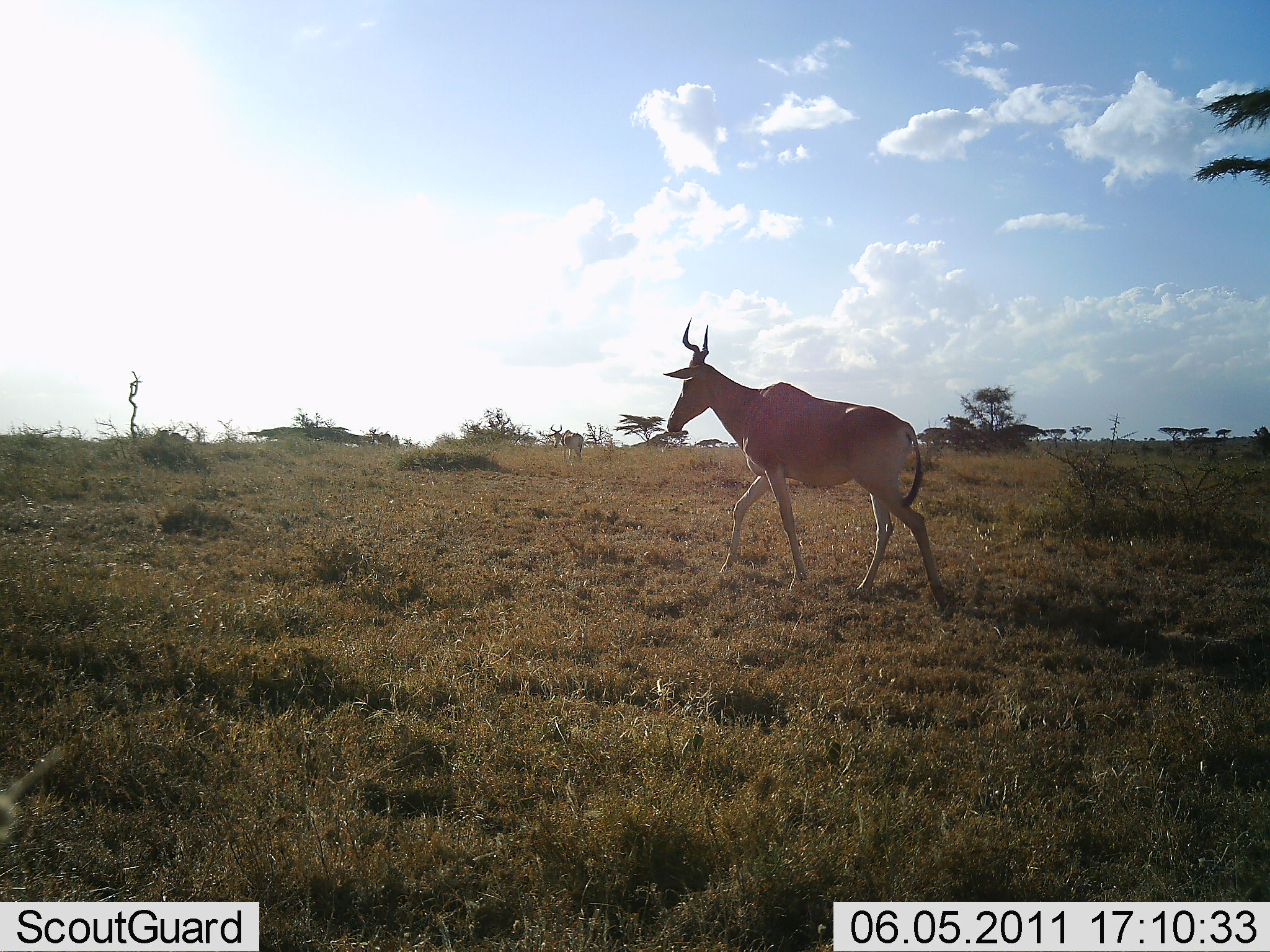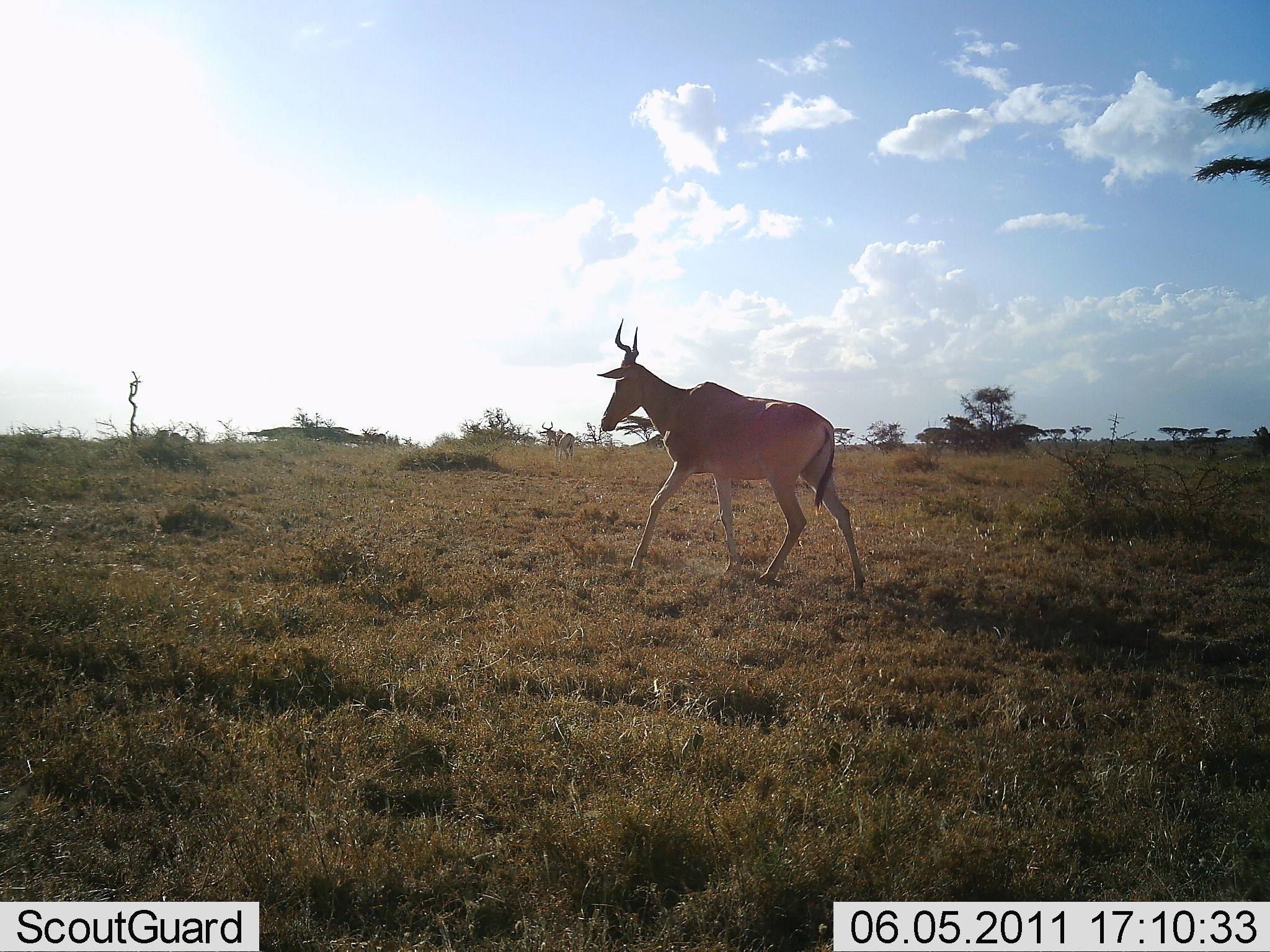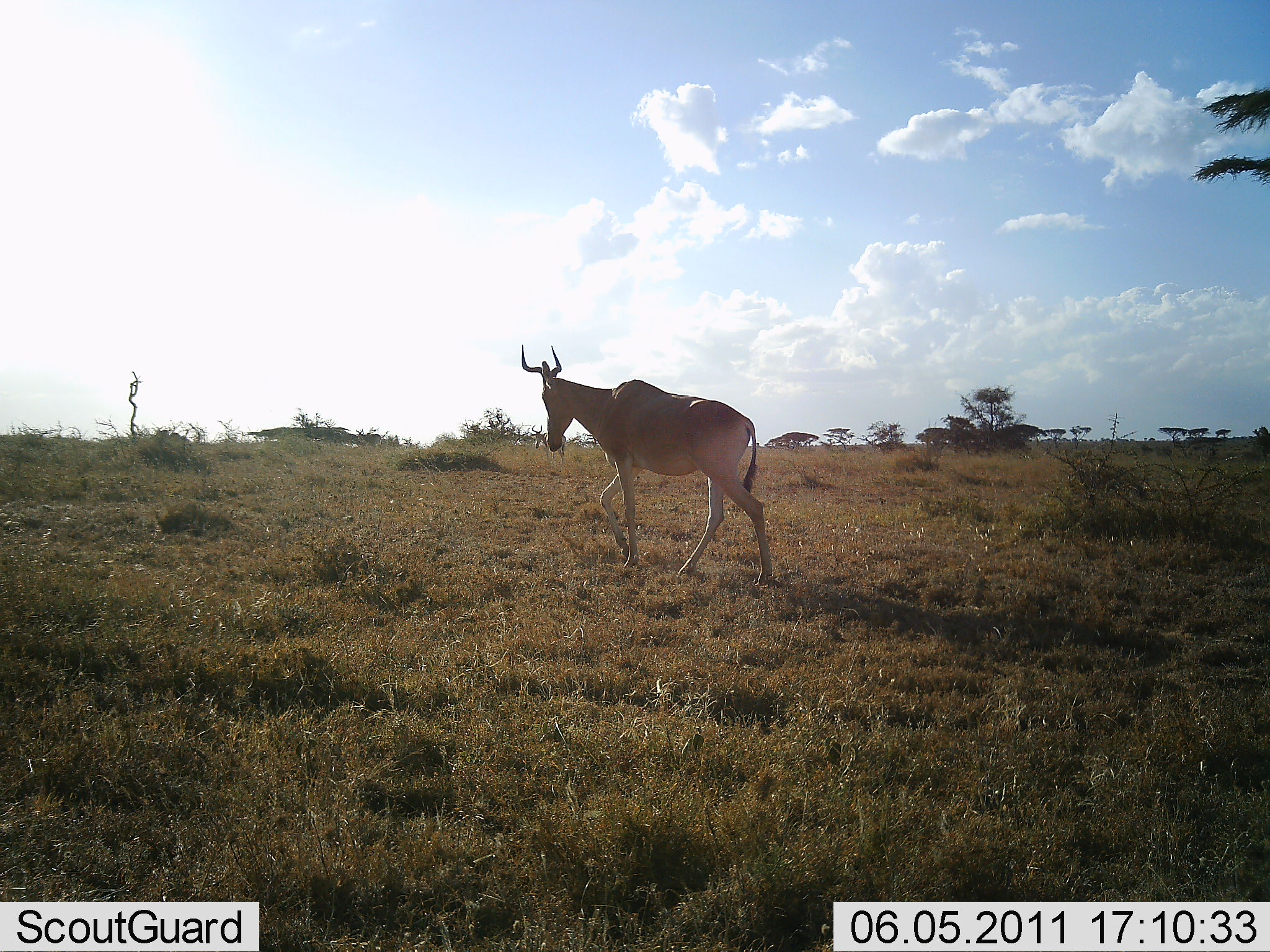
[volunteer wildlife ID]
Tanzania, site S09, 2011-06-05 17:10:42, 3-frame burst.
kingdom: Animalia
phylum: Chordata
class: Mammalia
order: Artiodactyla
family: Bovidae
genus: Alcelaphus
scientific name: Alcelaphus buselaphus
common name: hartebeest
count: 1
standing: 0%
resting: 0%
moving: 100%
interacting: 0%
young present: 0%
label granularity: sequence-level